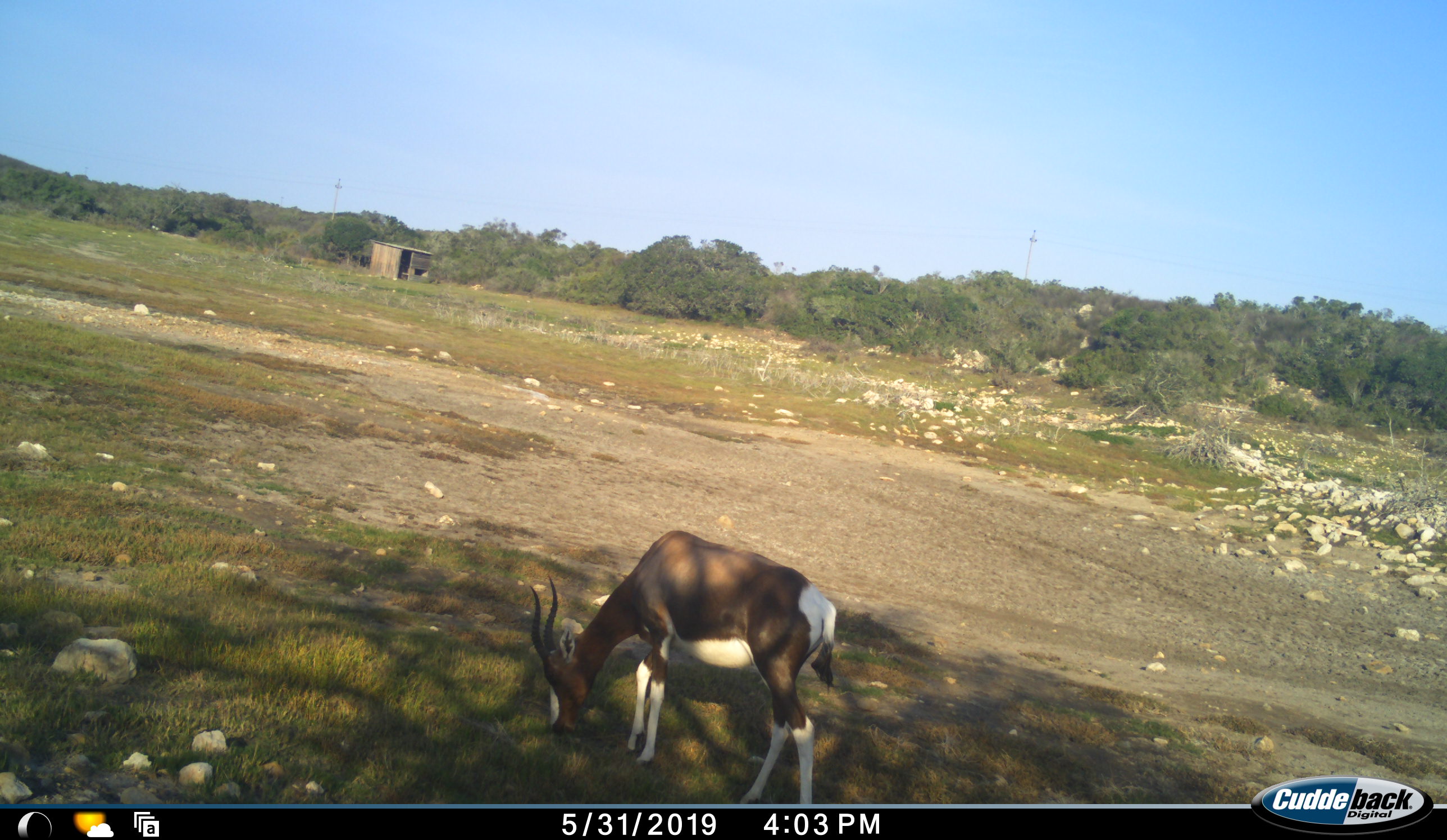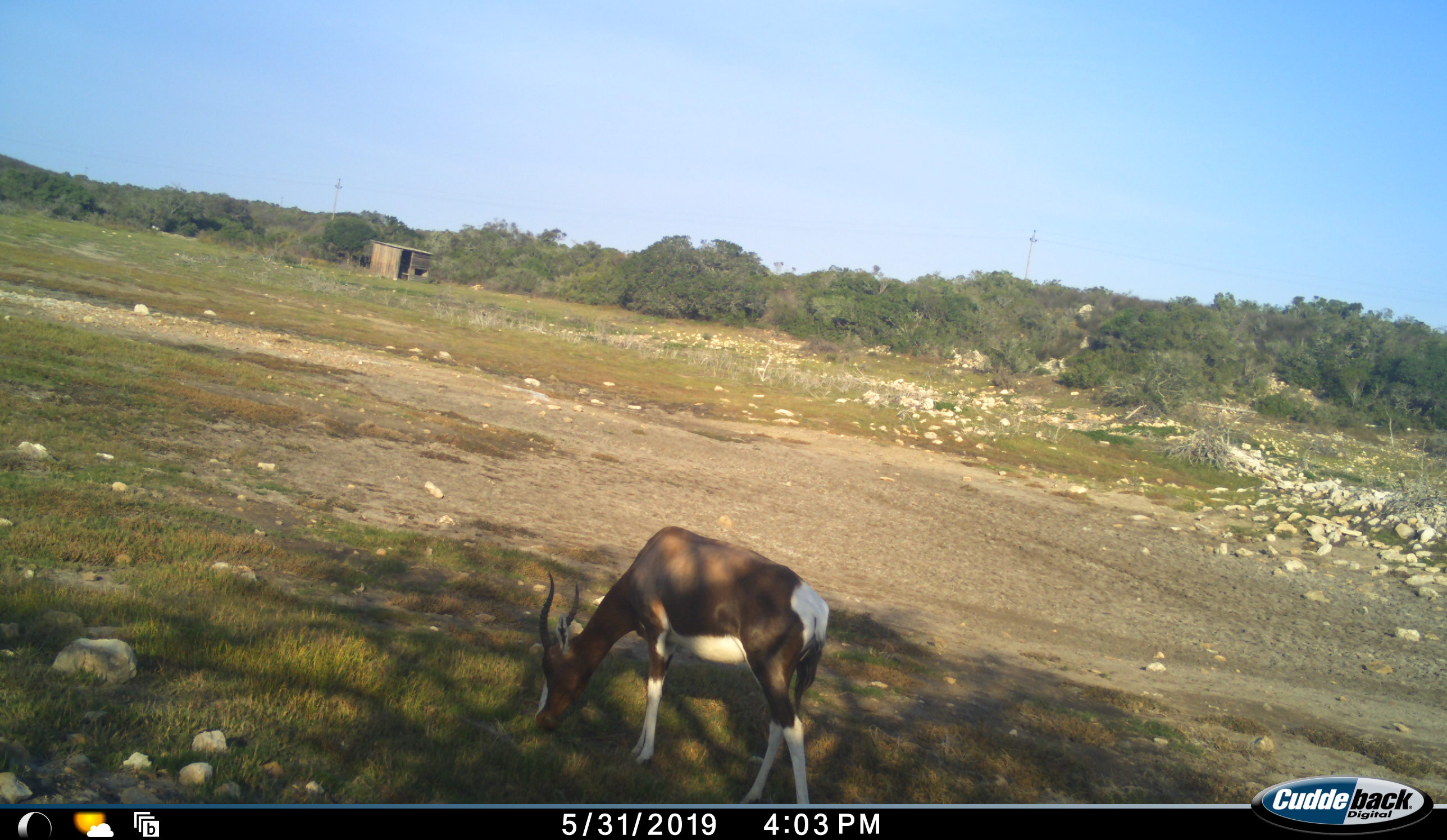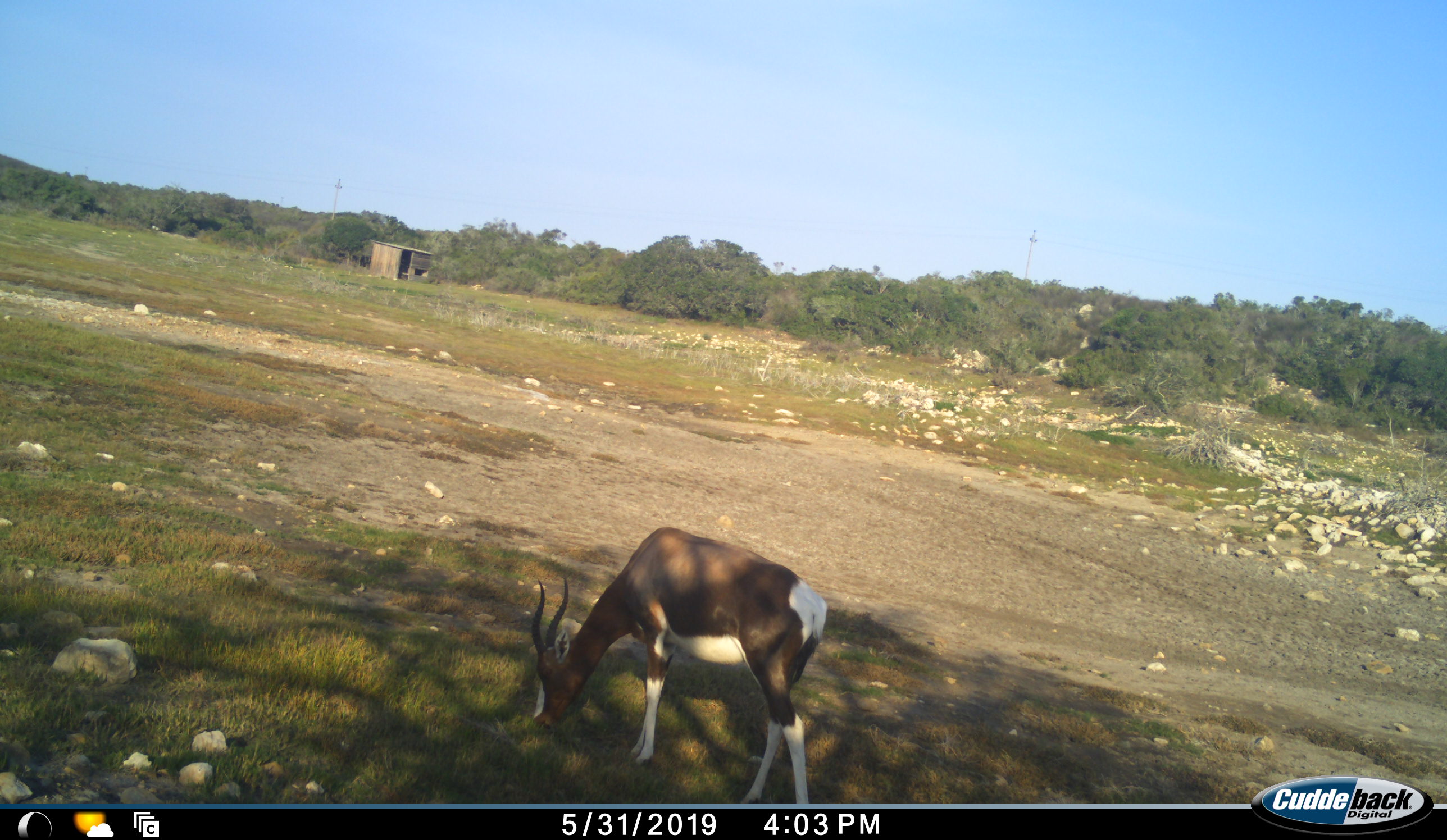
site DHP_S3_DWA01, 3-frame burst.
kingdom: Animalia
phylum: Chordata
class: Mammalia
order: Artiodactyla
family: Bovidae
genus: Damaliscus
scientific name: Damaliscus pygargus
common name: bontebok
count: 1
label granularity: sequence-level